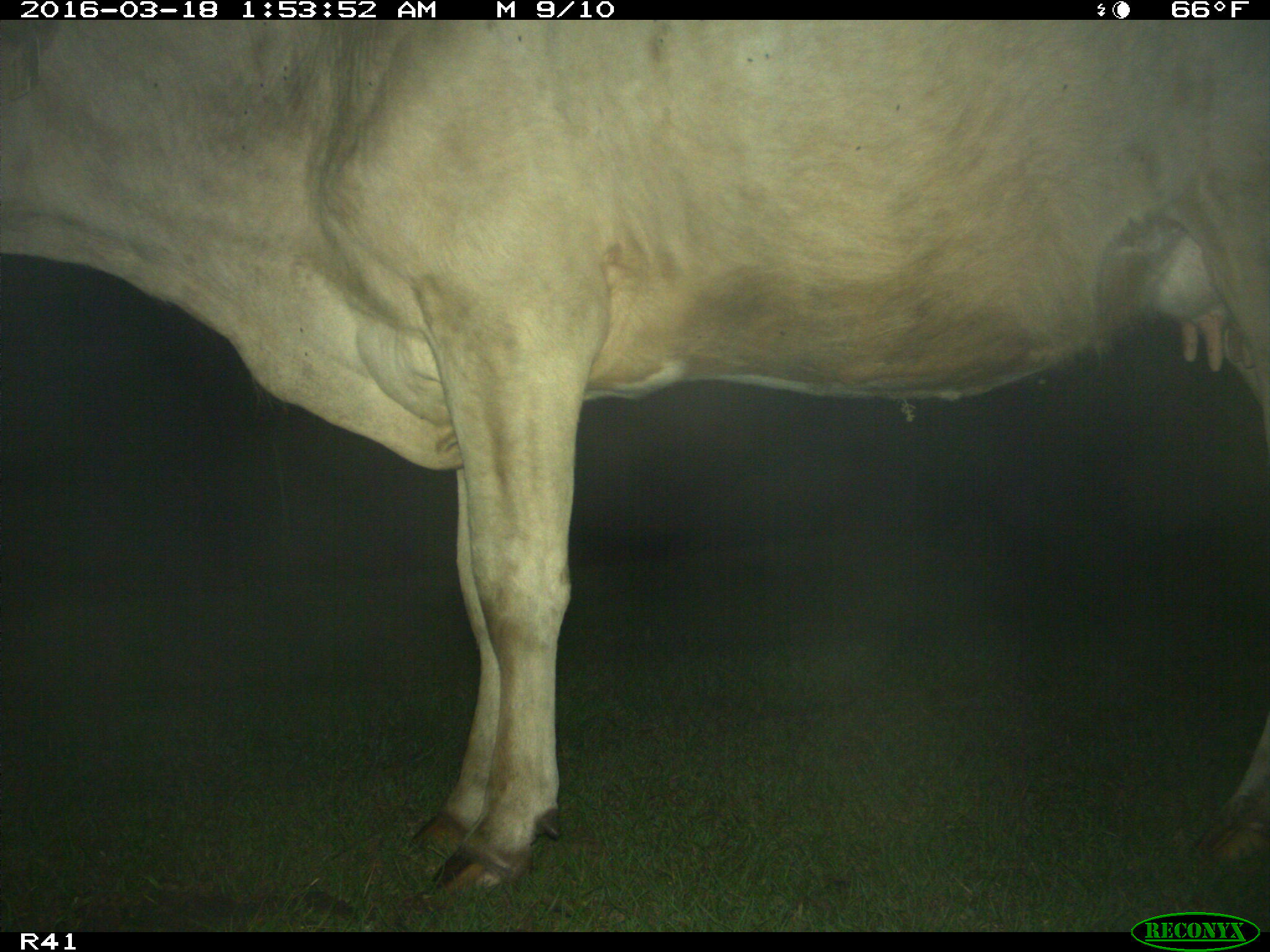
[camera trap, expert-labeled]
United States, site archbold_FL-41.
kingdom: Animalia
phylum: Chordata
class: Mammalia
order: Artiodactyla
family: Bovidae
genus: Bos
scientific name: Bos taurus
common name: domestic cow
Bos taurus (domestic cow).